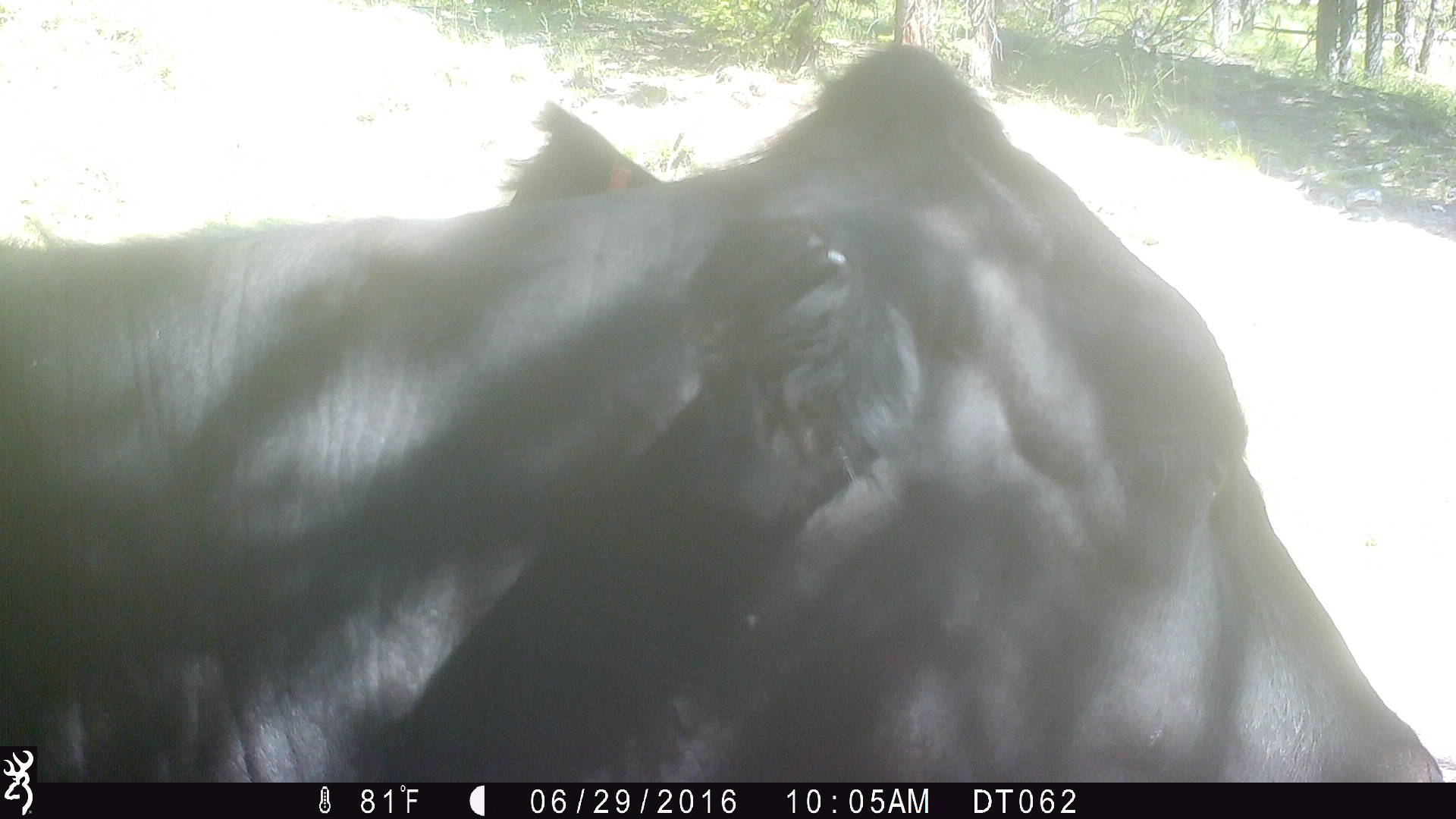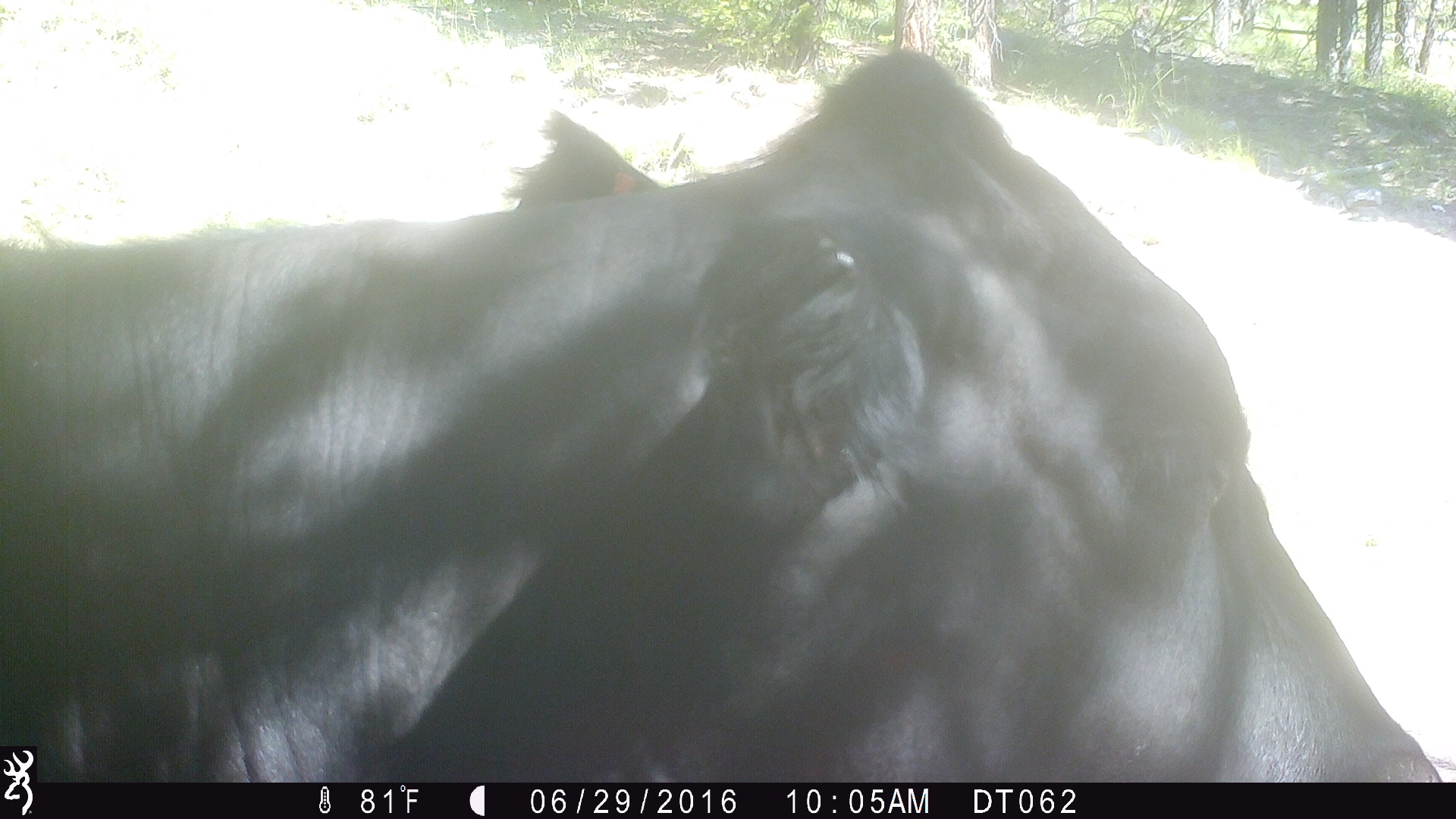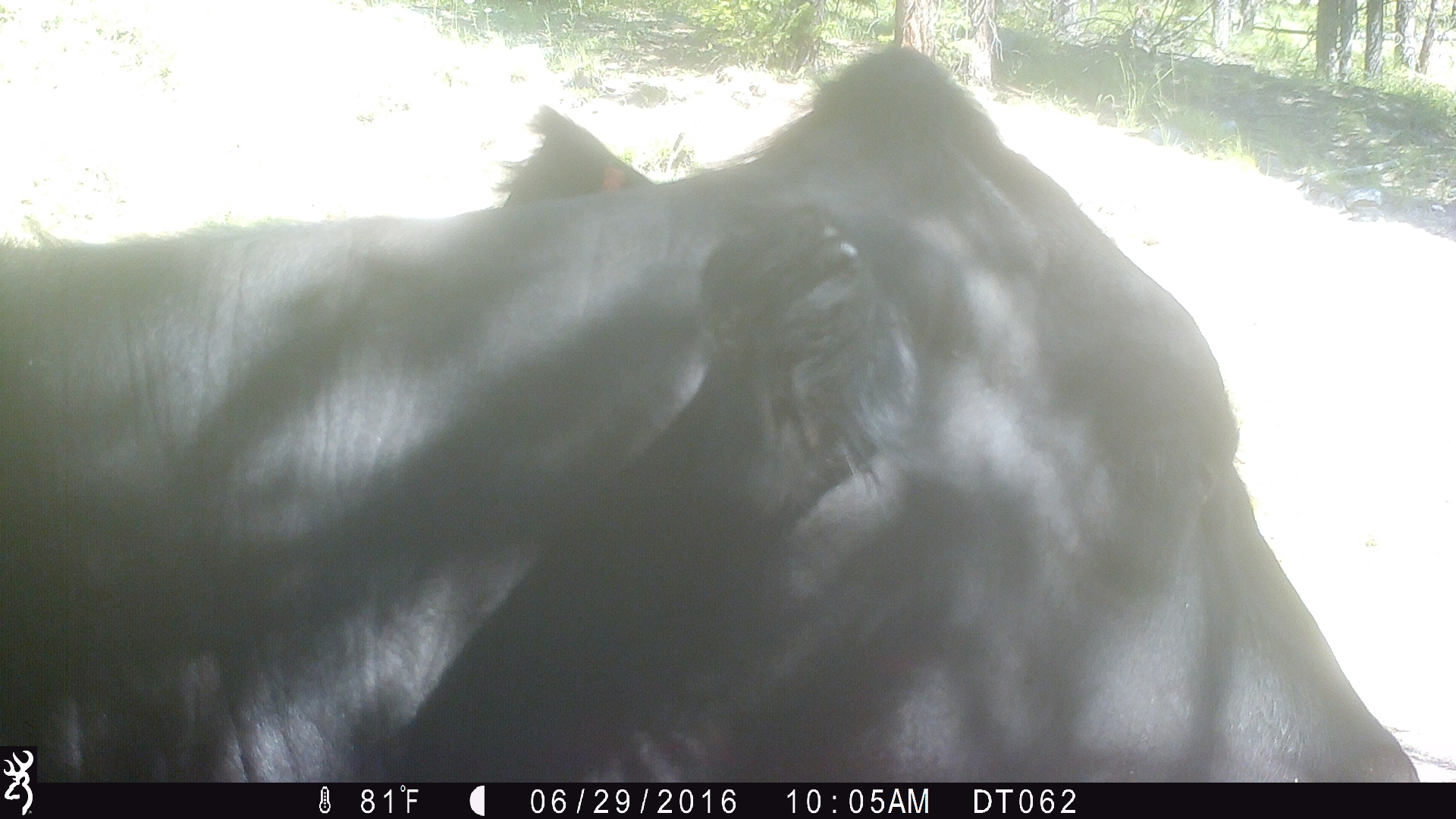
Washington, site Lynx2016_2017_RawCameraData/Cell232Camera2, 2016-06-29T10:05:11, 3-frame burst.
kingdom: Animalia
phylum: Chordata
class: Mammalia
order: Artiodactyla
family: Bovidae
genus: Bos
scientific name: Bos taurus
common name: domestic cattle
Domestic cattle (Bos taurus). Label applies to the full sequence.